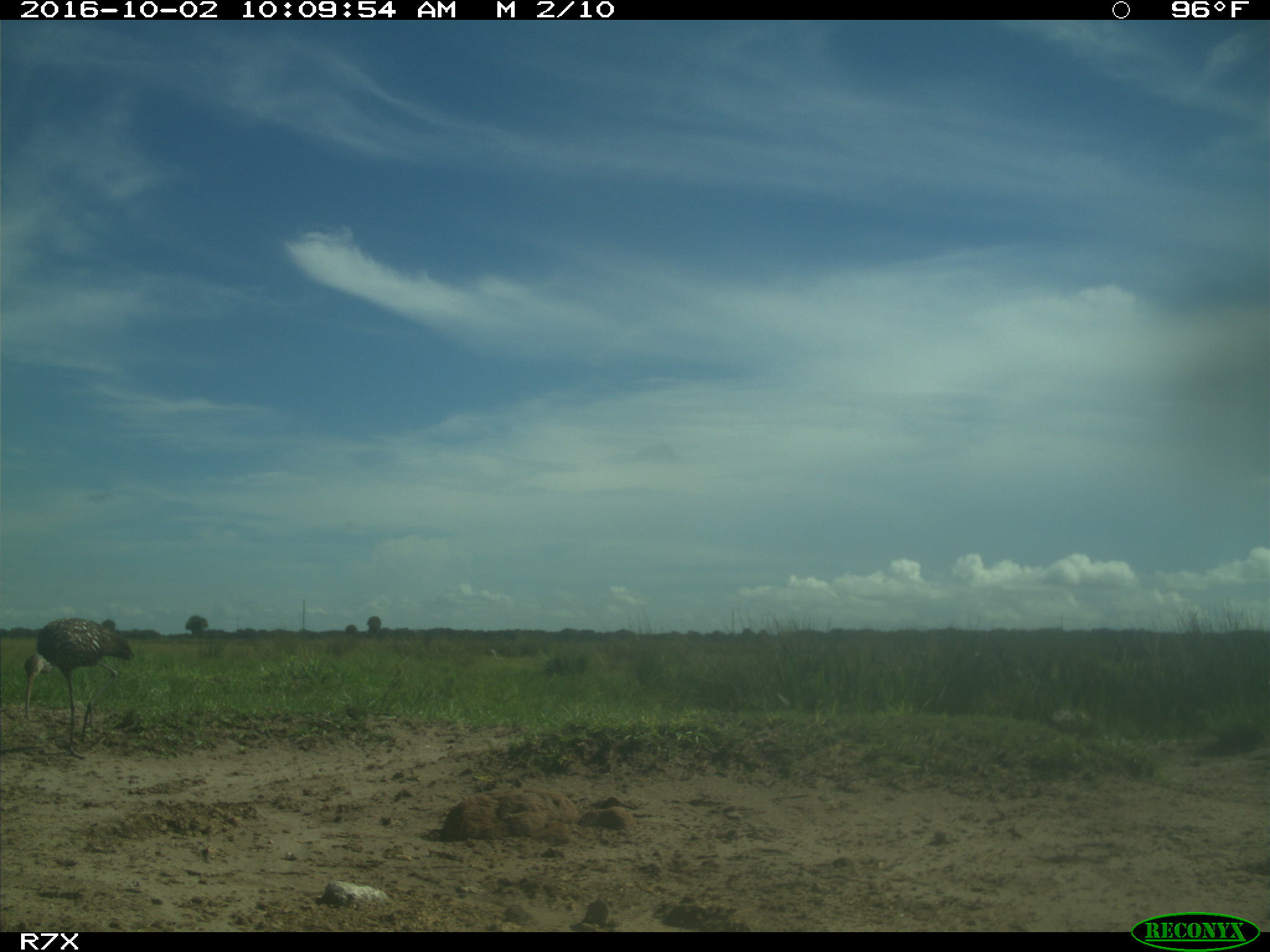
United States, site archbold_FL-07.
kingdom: Animalia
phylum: Chordata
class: Aves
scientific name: Aves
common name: birds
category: unidentified bird